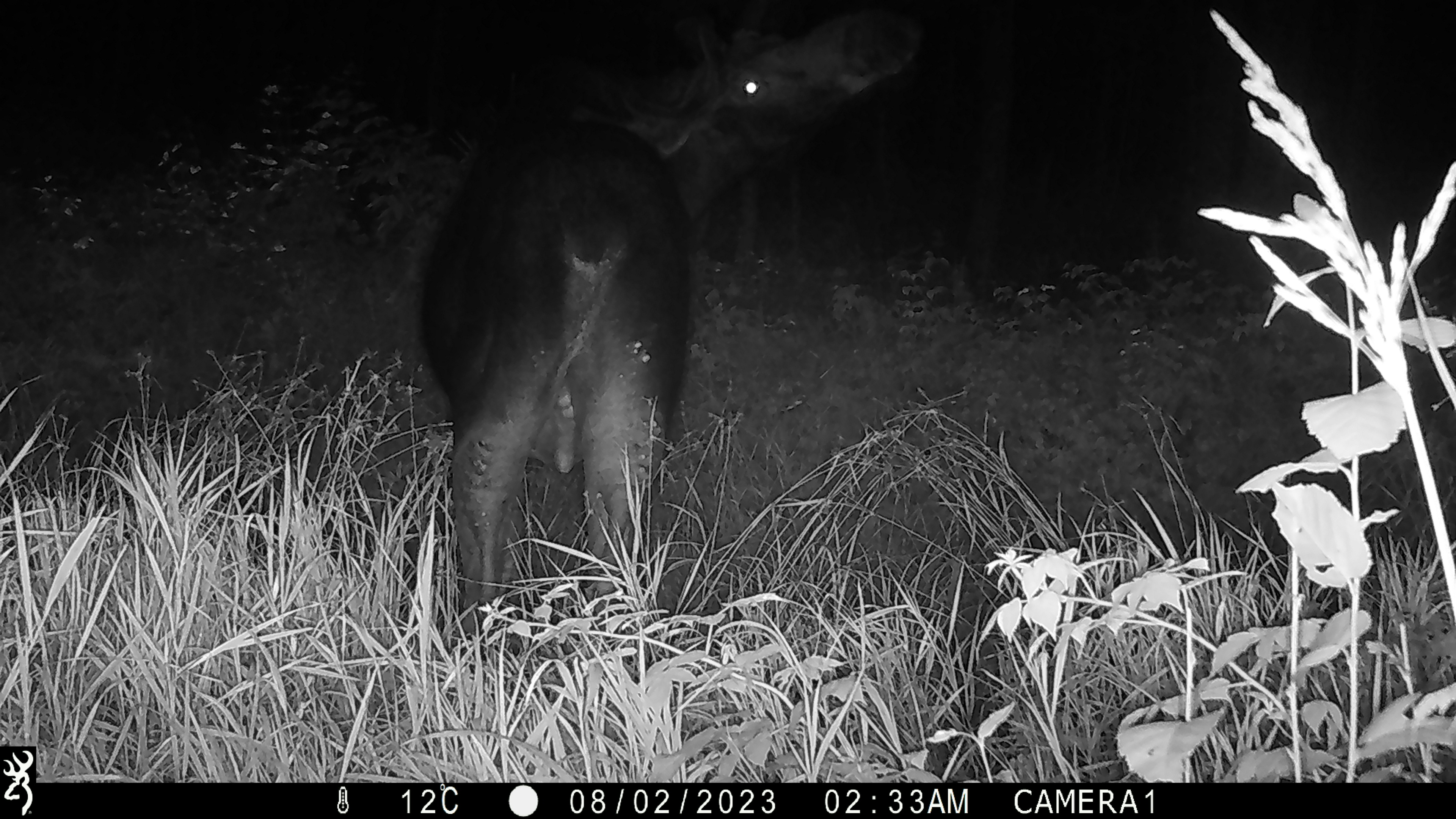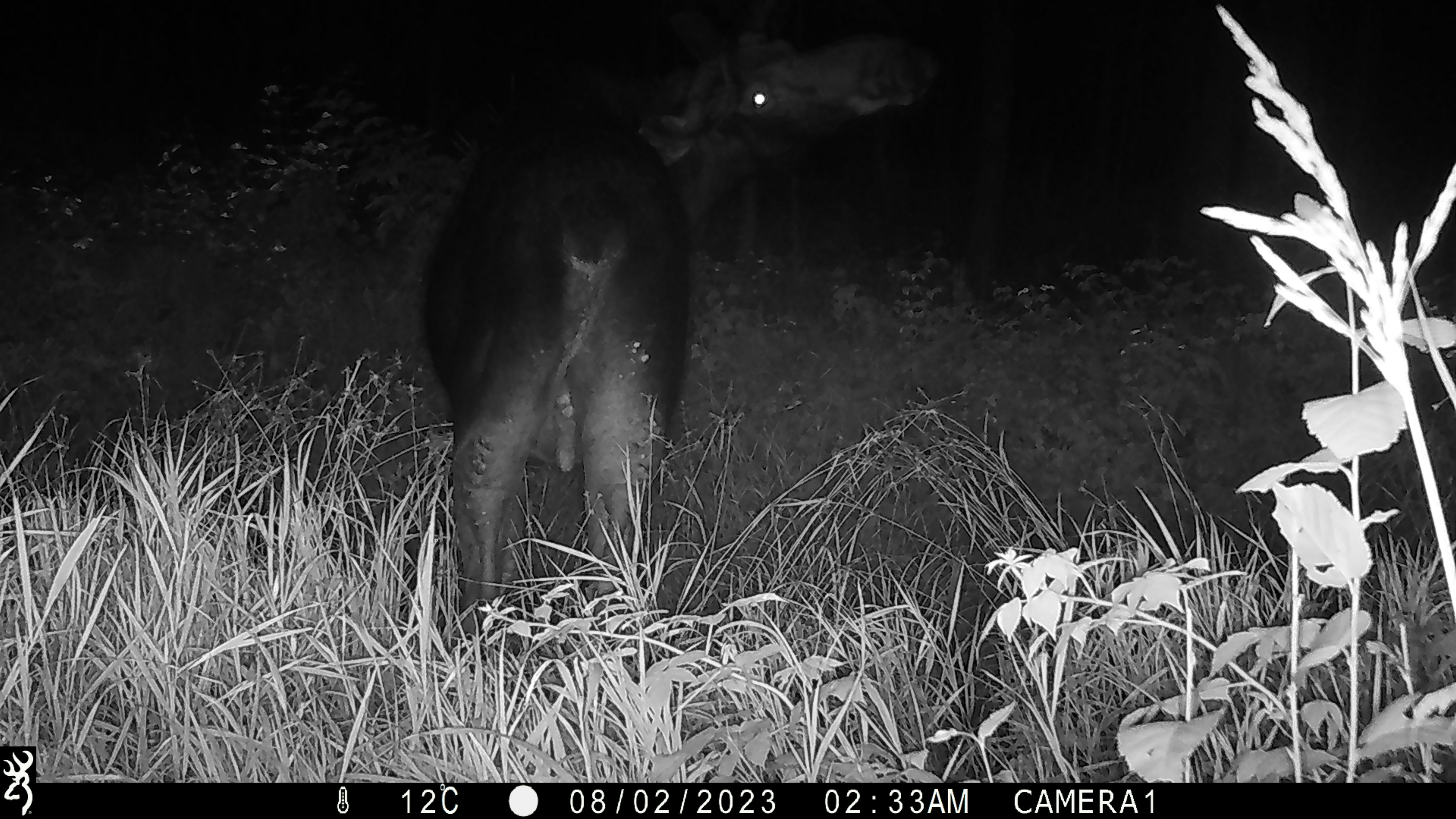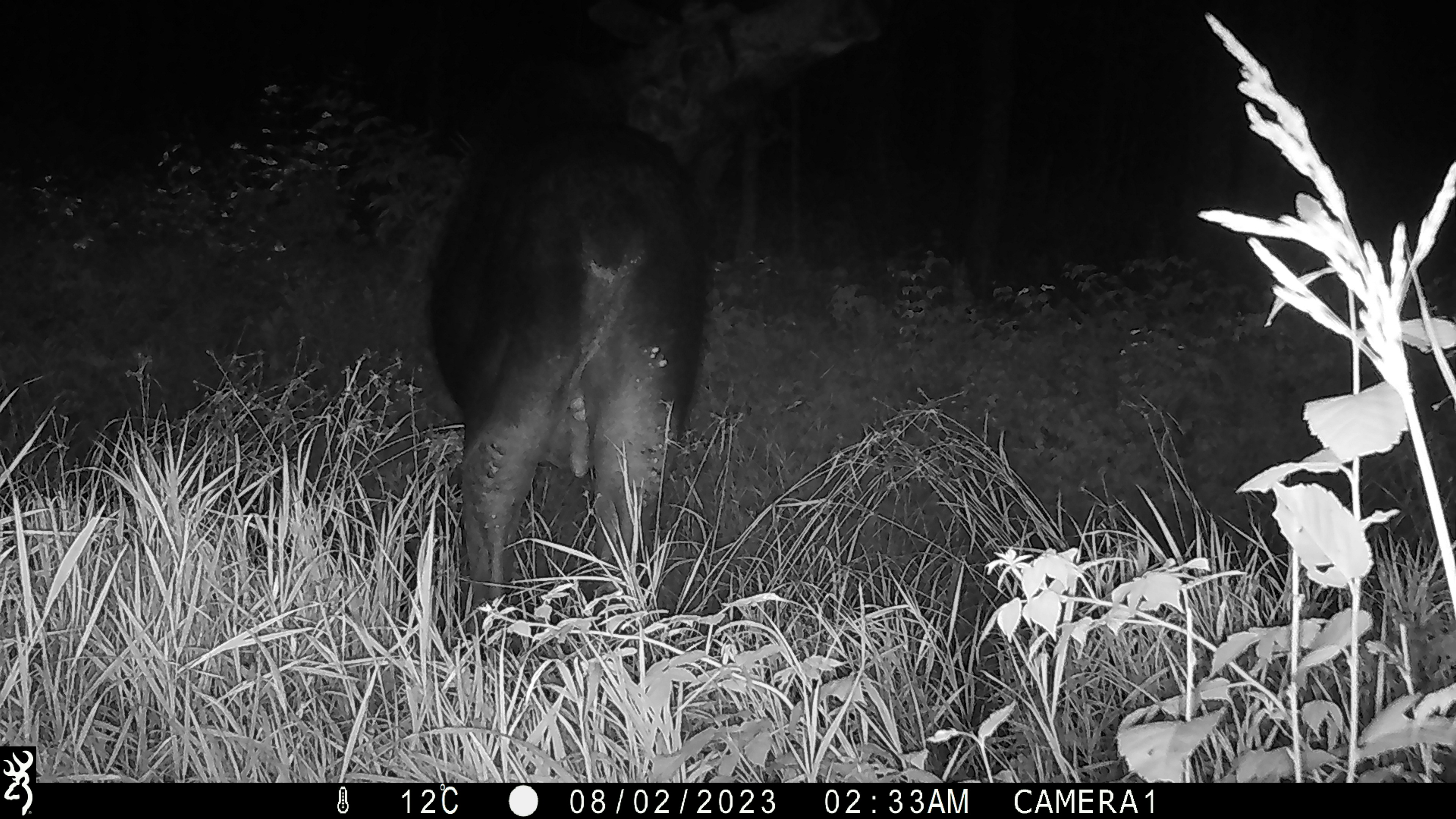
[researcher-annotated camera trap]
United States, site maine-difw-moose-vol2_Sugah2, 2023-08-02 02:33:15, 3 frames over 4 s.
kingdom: Animalia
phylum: Chordata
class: Mammalia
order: Artiodactyla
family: Cervidae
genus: Alces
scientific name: Alces alces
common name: moose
Moose (Alces alces).